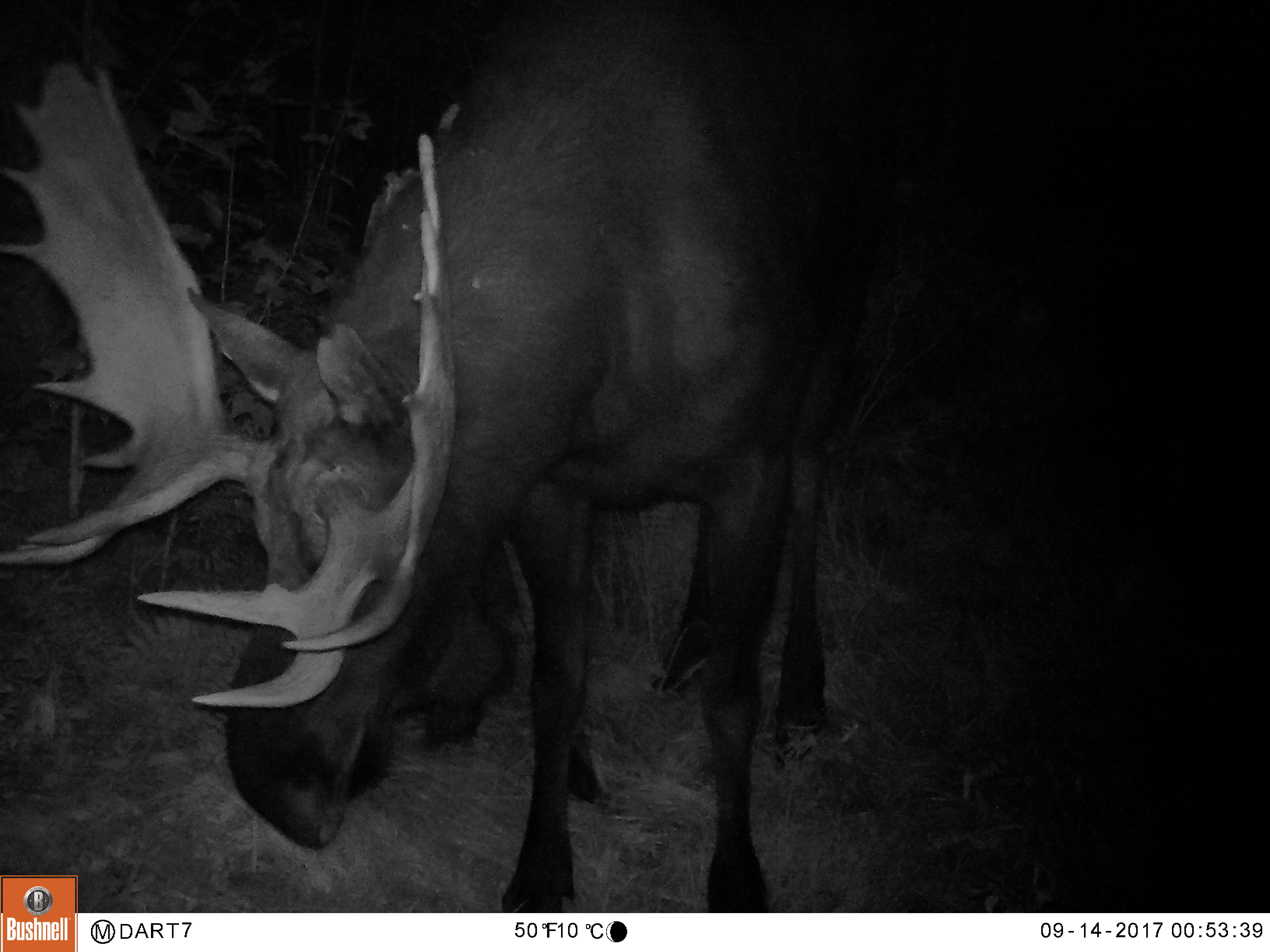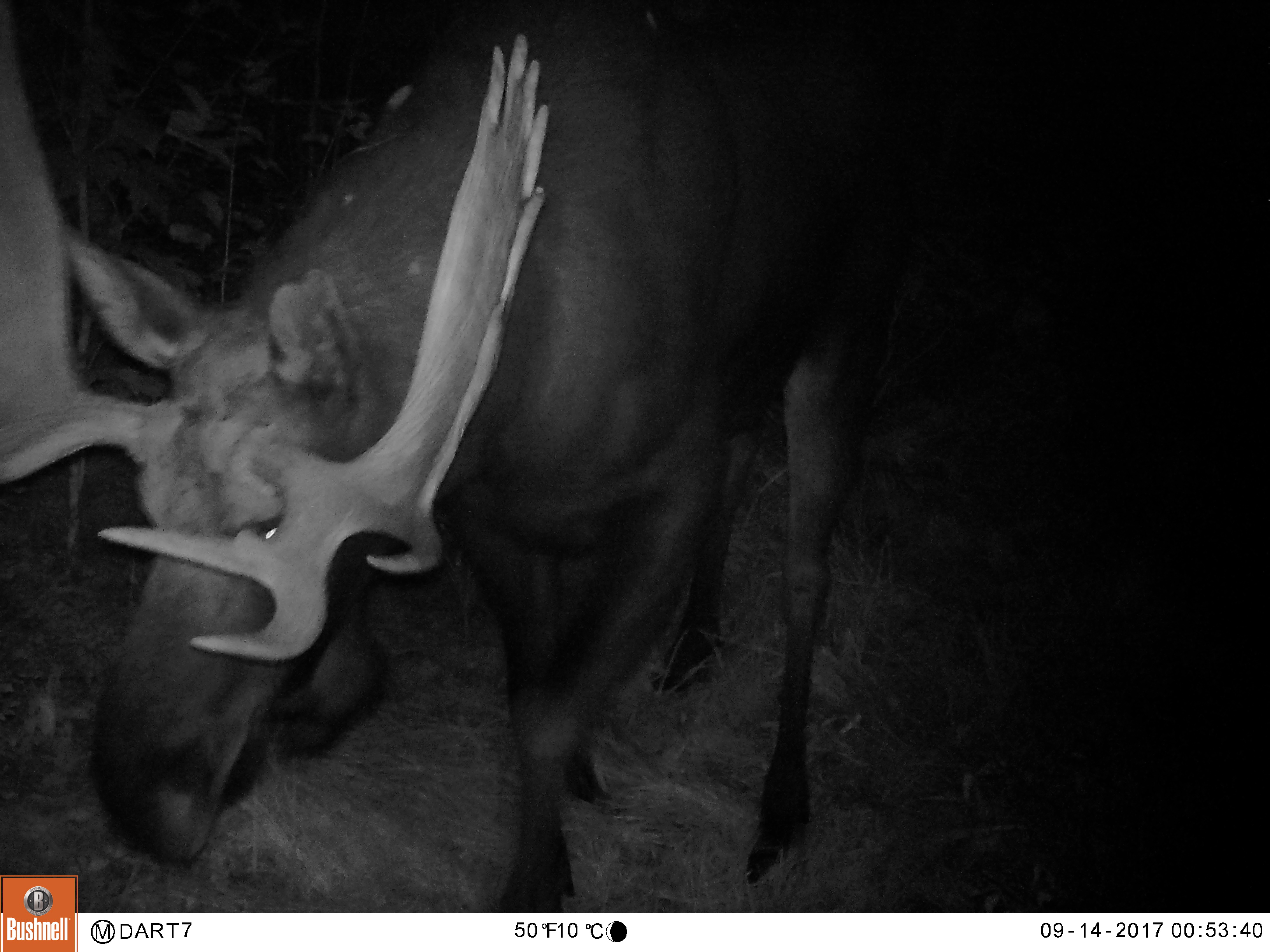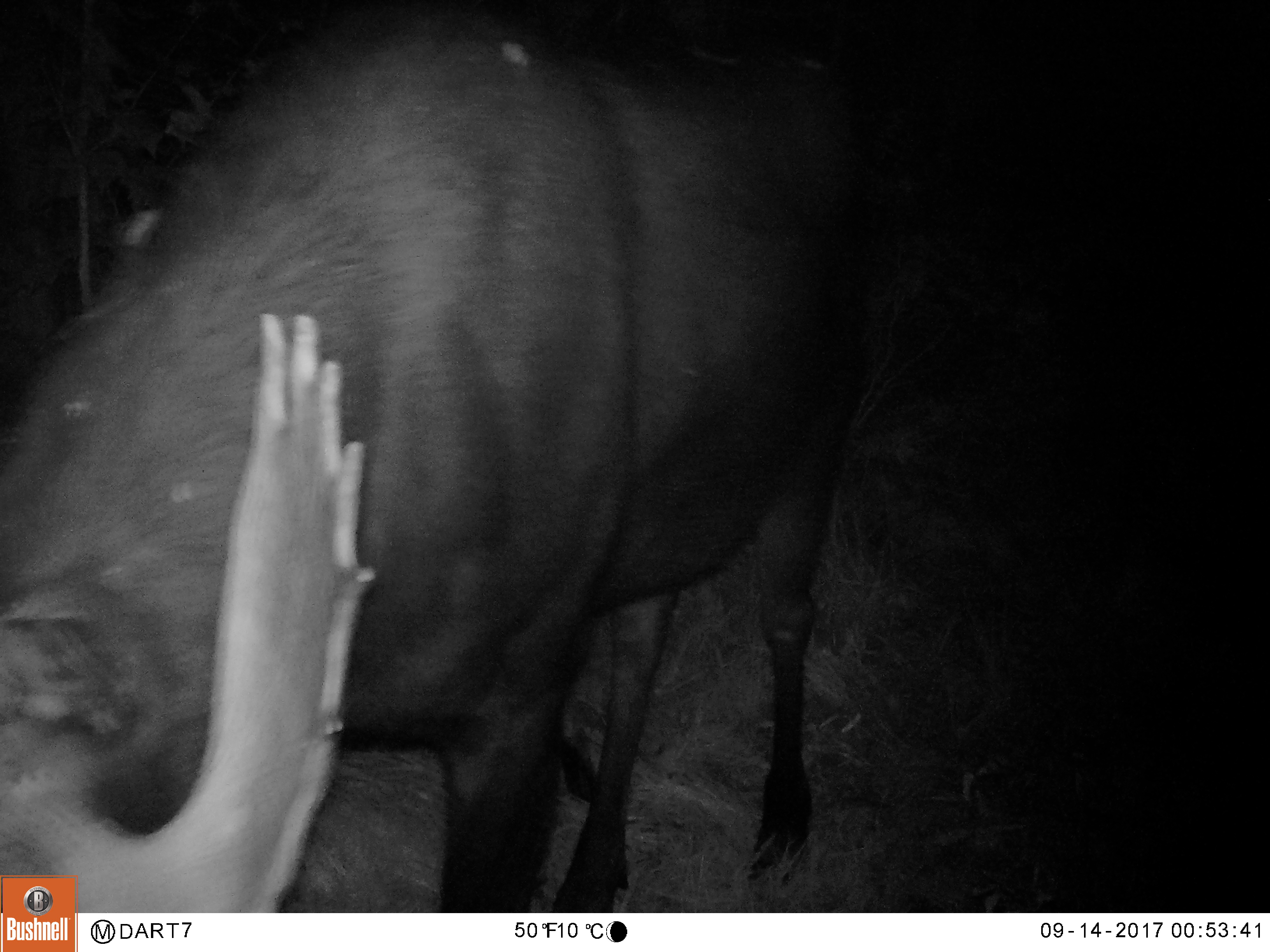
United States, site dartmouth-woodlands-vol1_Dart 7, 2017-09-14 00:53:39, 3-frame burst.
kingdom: Animalia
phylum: Chordata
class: Mammalia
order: Artiodactyla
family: Cervidae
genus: Alces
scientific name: Alces alces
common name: moose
Moose (Alces alces).